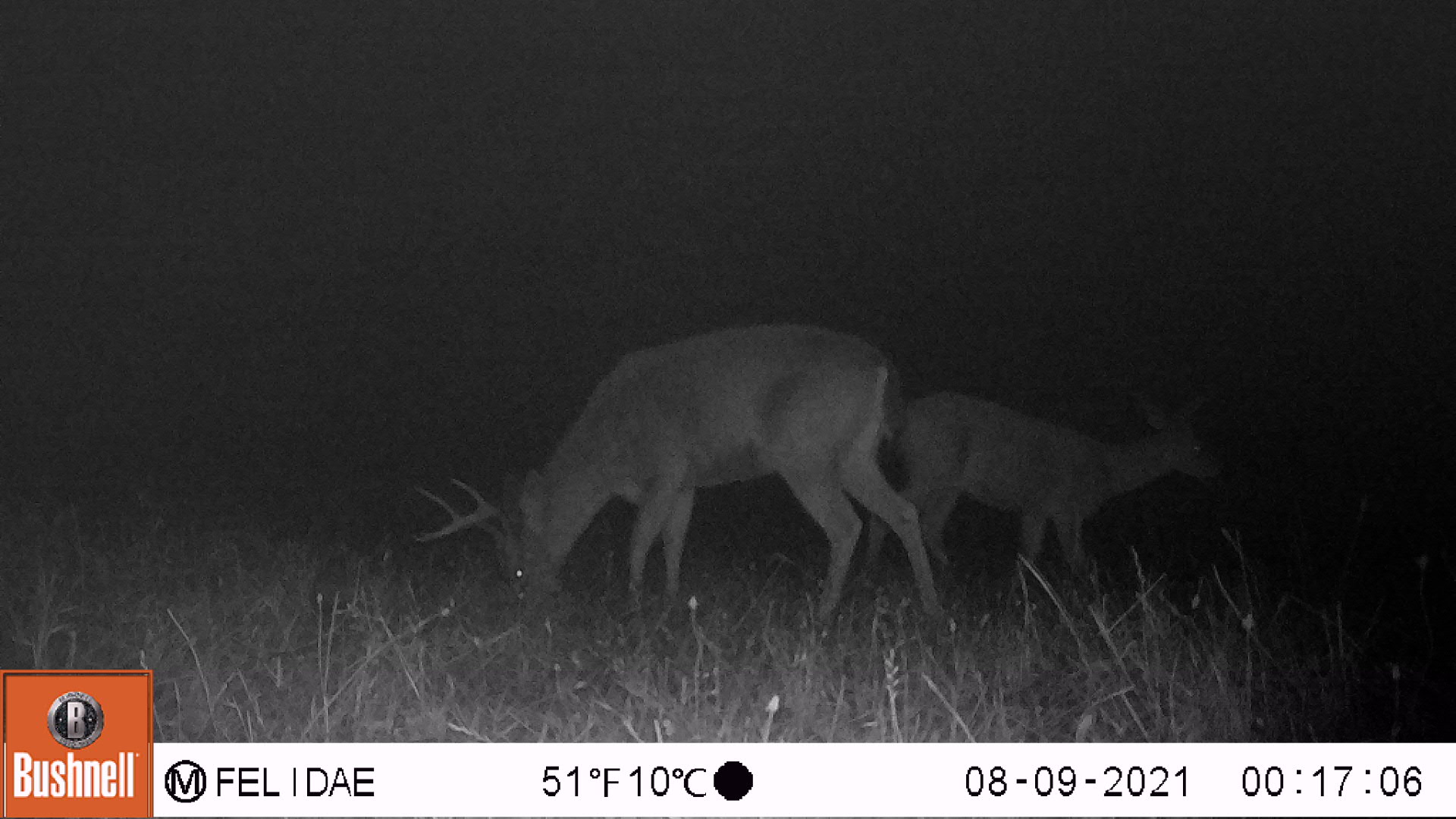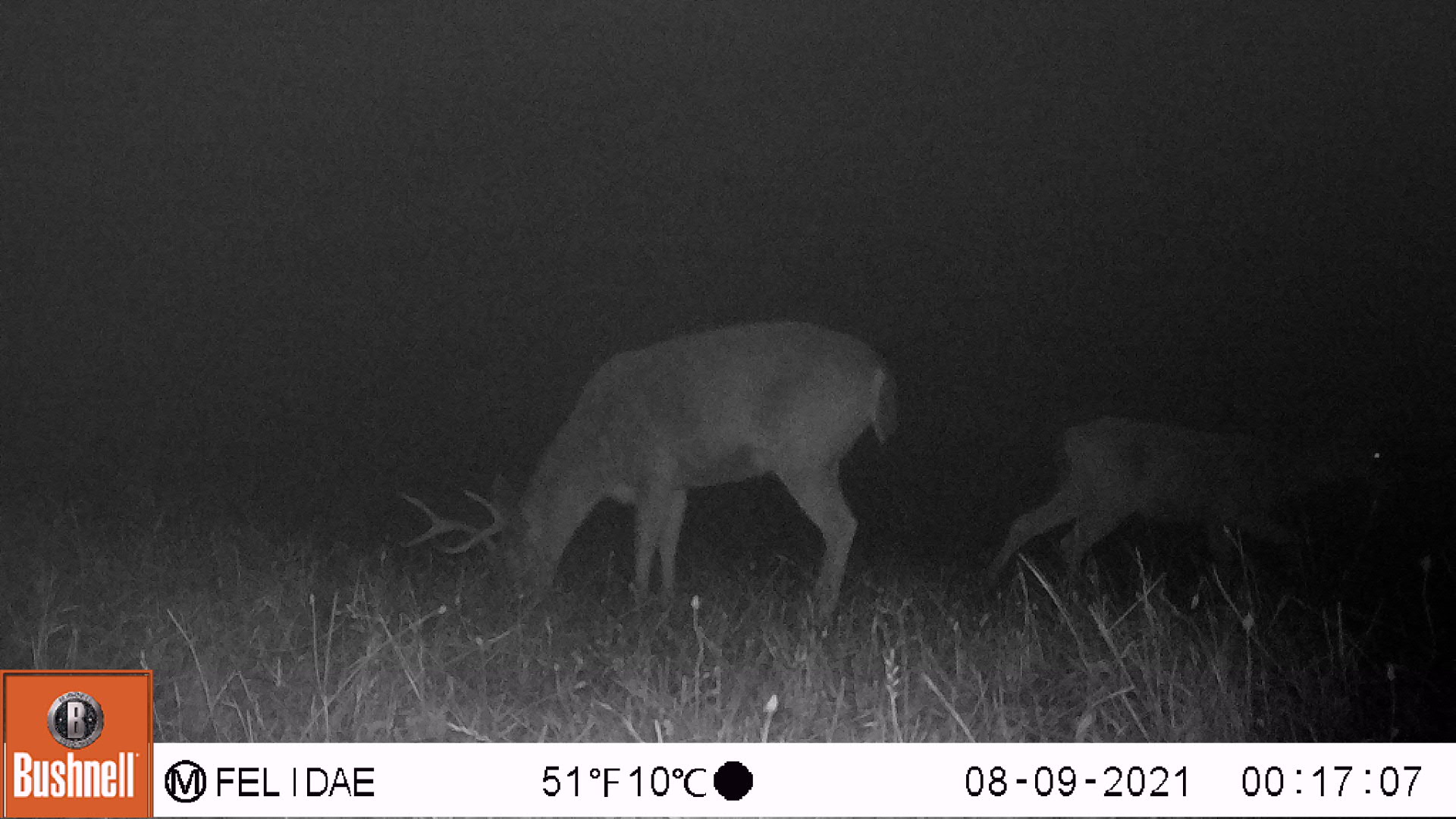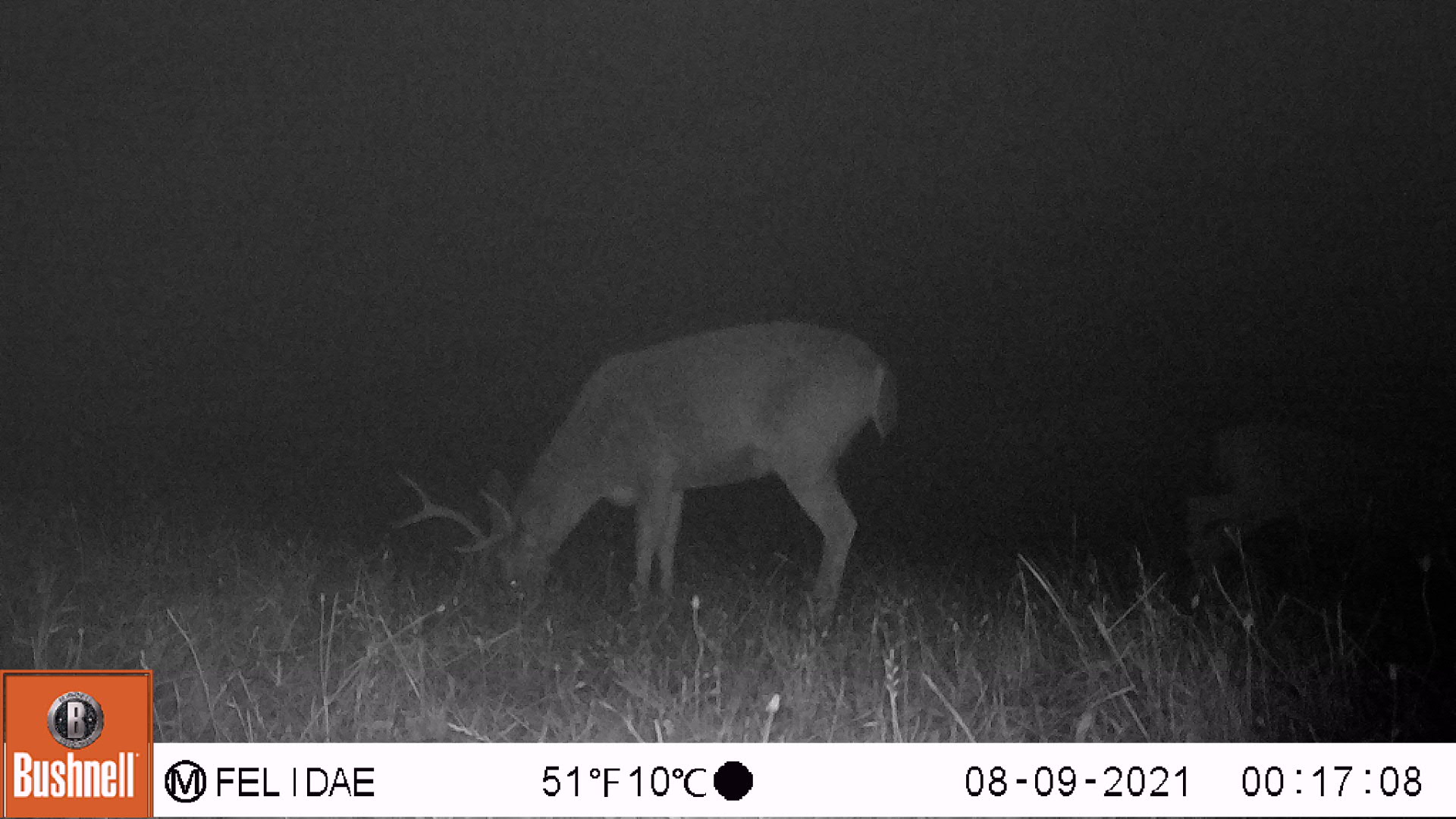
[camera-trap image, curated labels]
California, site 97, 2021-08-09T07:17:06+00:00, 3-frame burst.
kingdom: Animalia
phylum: Chordata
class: Mammalia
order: Artiodactyla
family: Cervidae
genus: Odocoileus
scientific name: Odocoileus hemionus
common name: mule deer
Mule deer (Odocoileus hemionus).